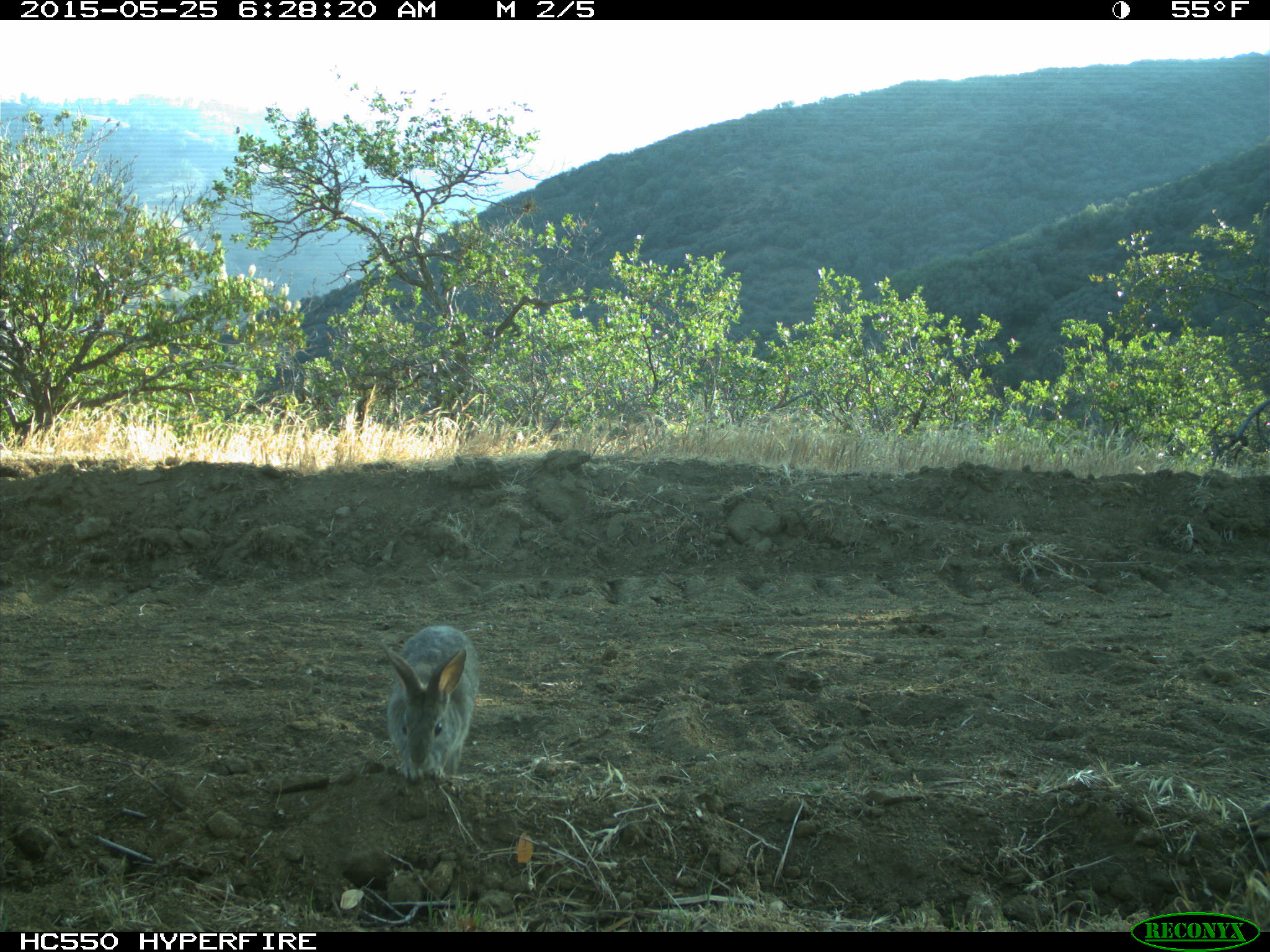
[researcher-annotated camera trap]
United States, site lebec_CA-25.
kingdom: Animalia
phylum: Chordata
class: Mammalia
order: Lagomorpha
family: Leporidae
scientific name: Leporidae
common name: rabbits and hares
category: unidentified rabbit